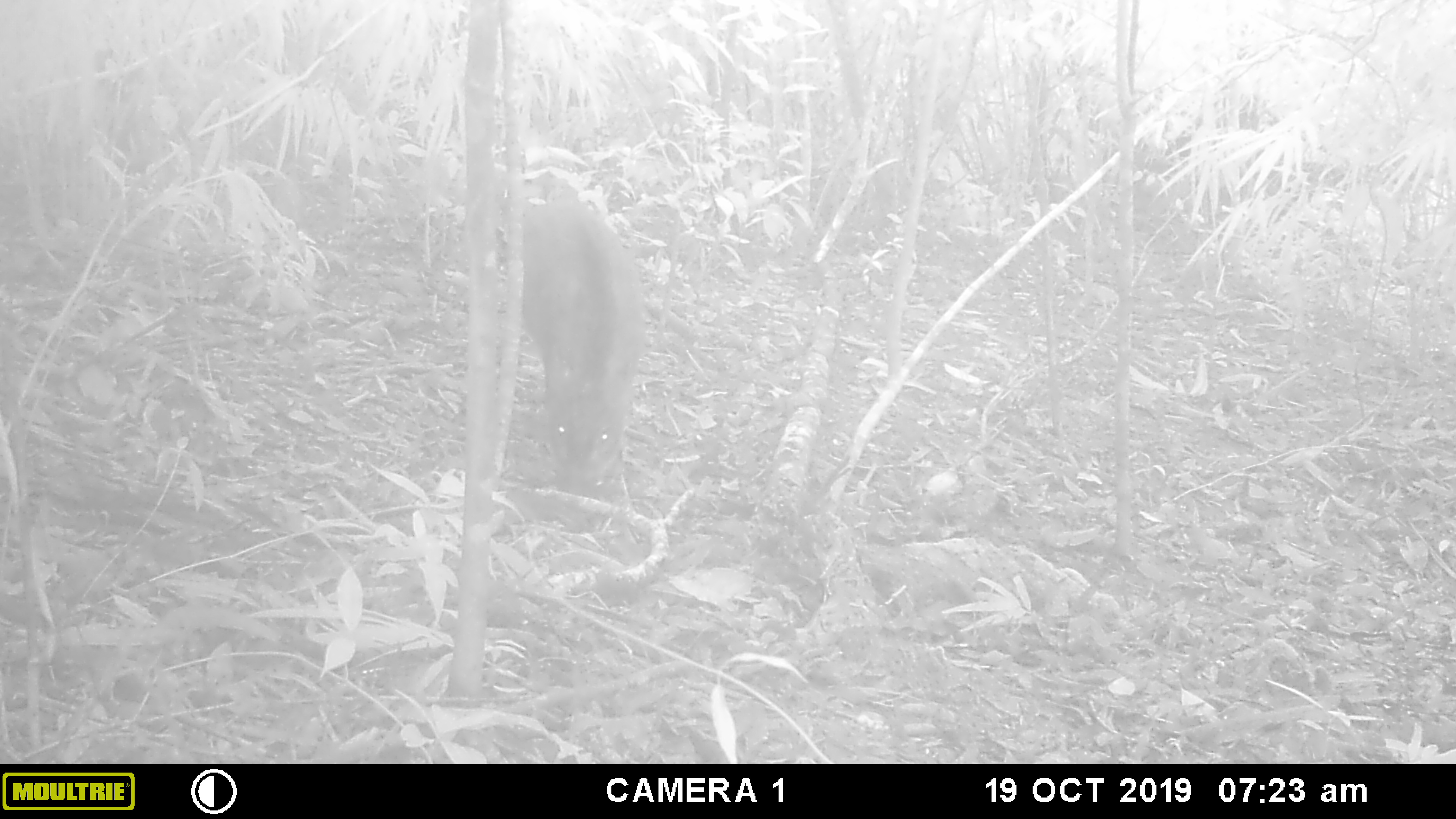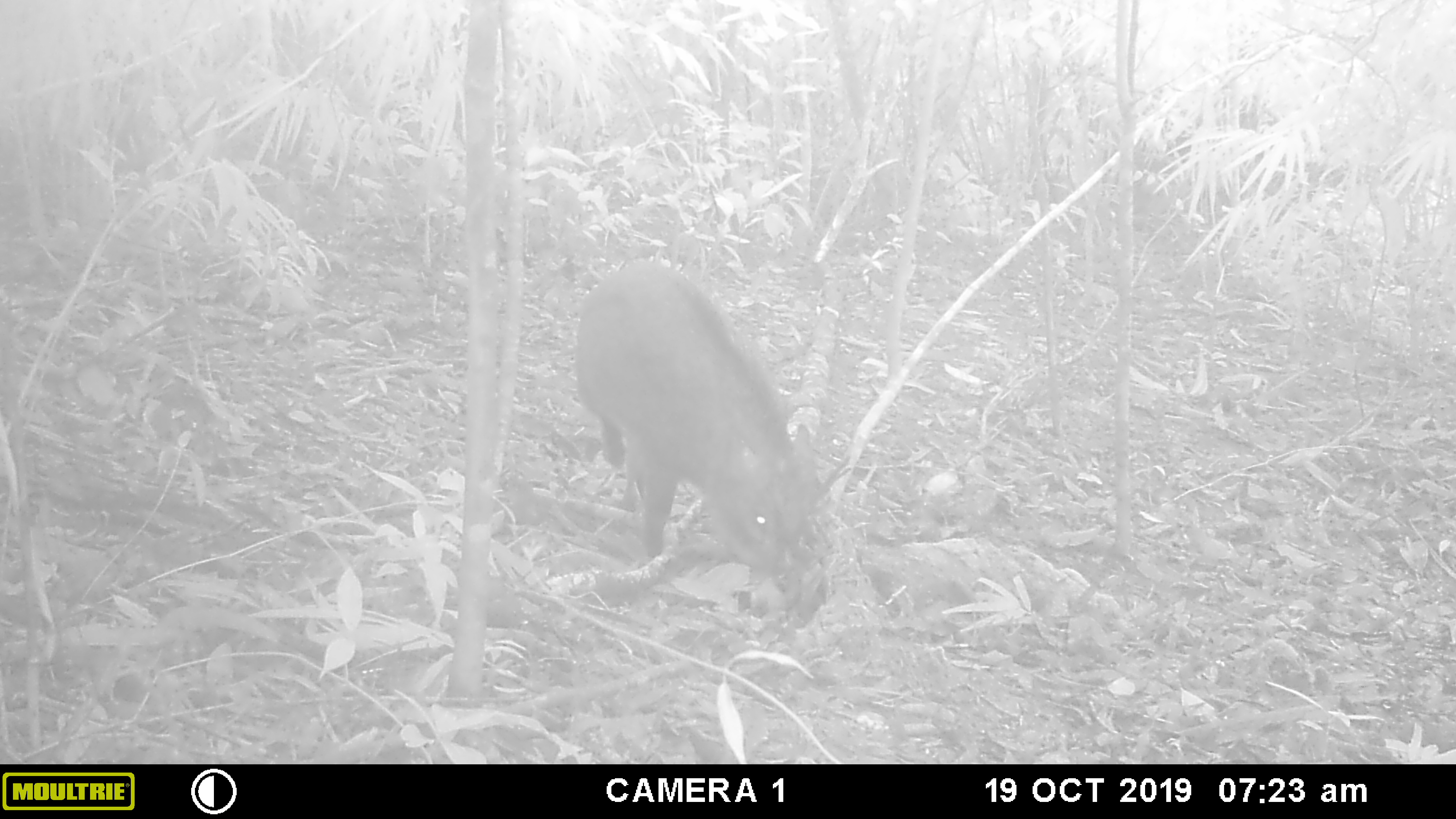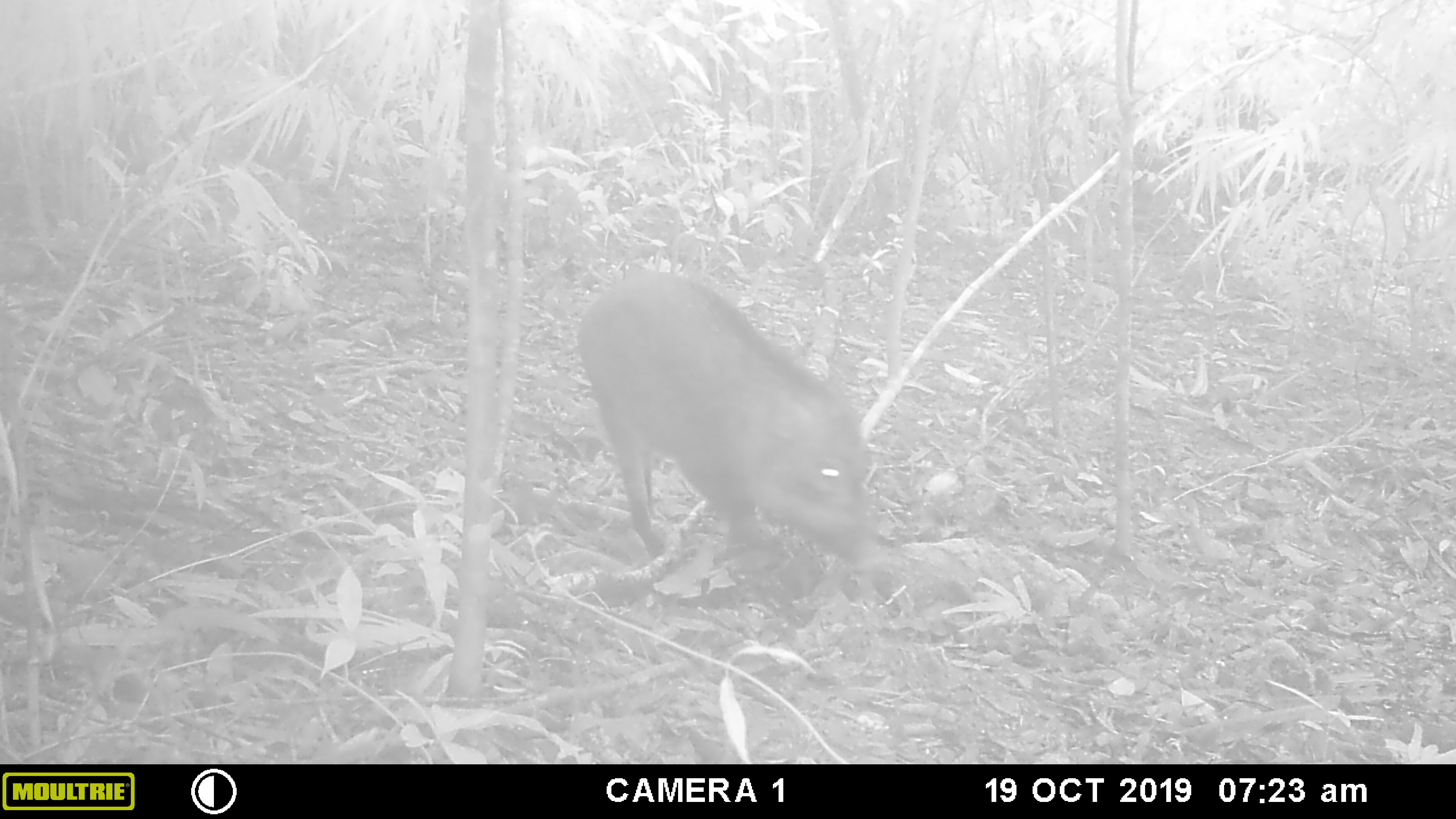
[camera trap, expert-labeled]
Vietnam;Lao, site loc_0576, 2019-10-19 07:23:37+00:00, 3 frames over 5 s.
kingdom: Animalia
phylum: Chordata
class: Mammalia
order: Artiodactyla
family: Suidae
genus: Sus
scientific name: Sus scrofa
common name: eurasian wild pig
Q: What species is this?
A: Eurasian wild pig (Sus scrofa).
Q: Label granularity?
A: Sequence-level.